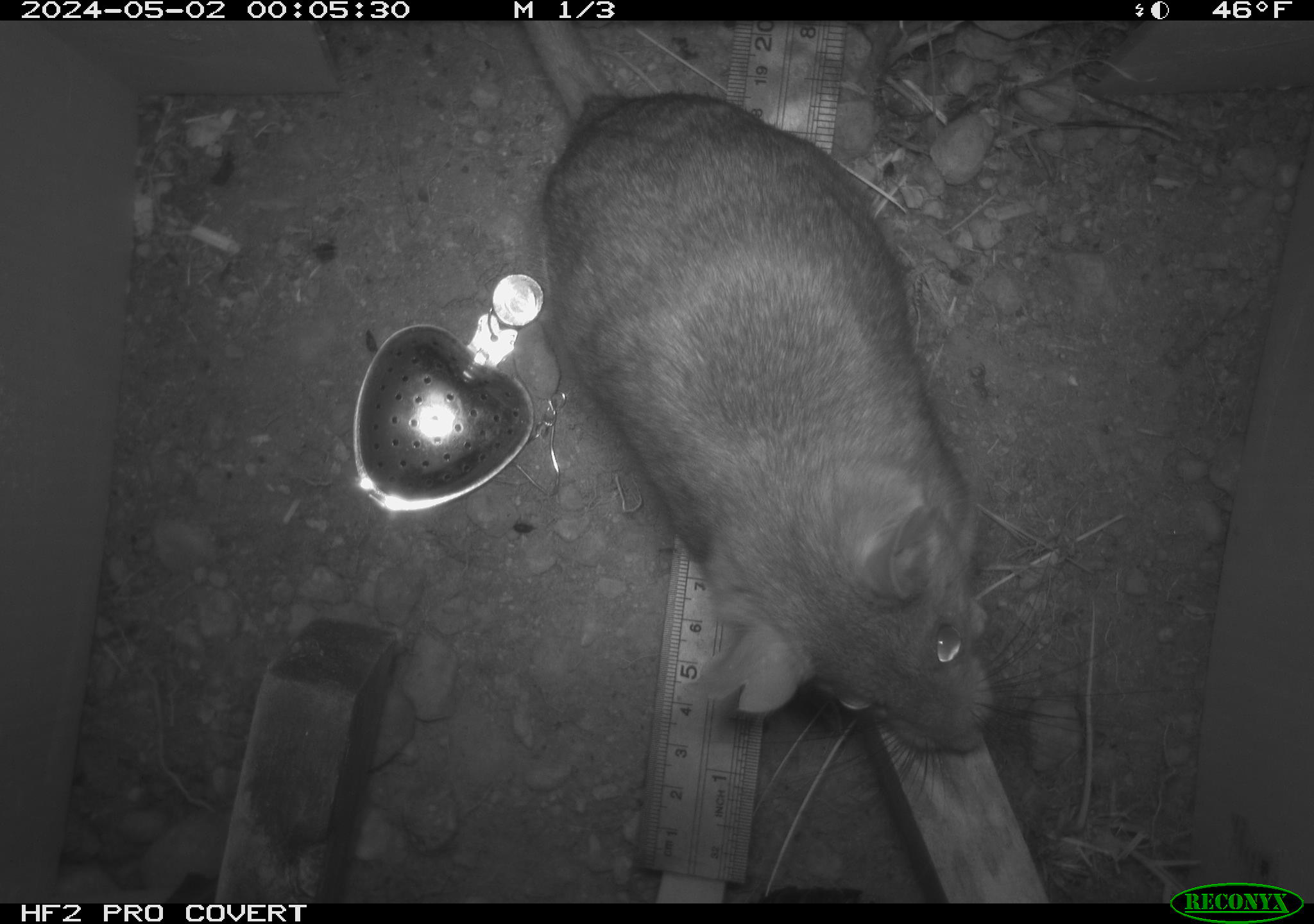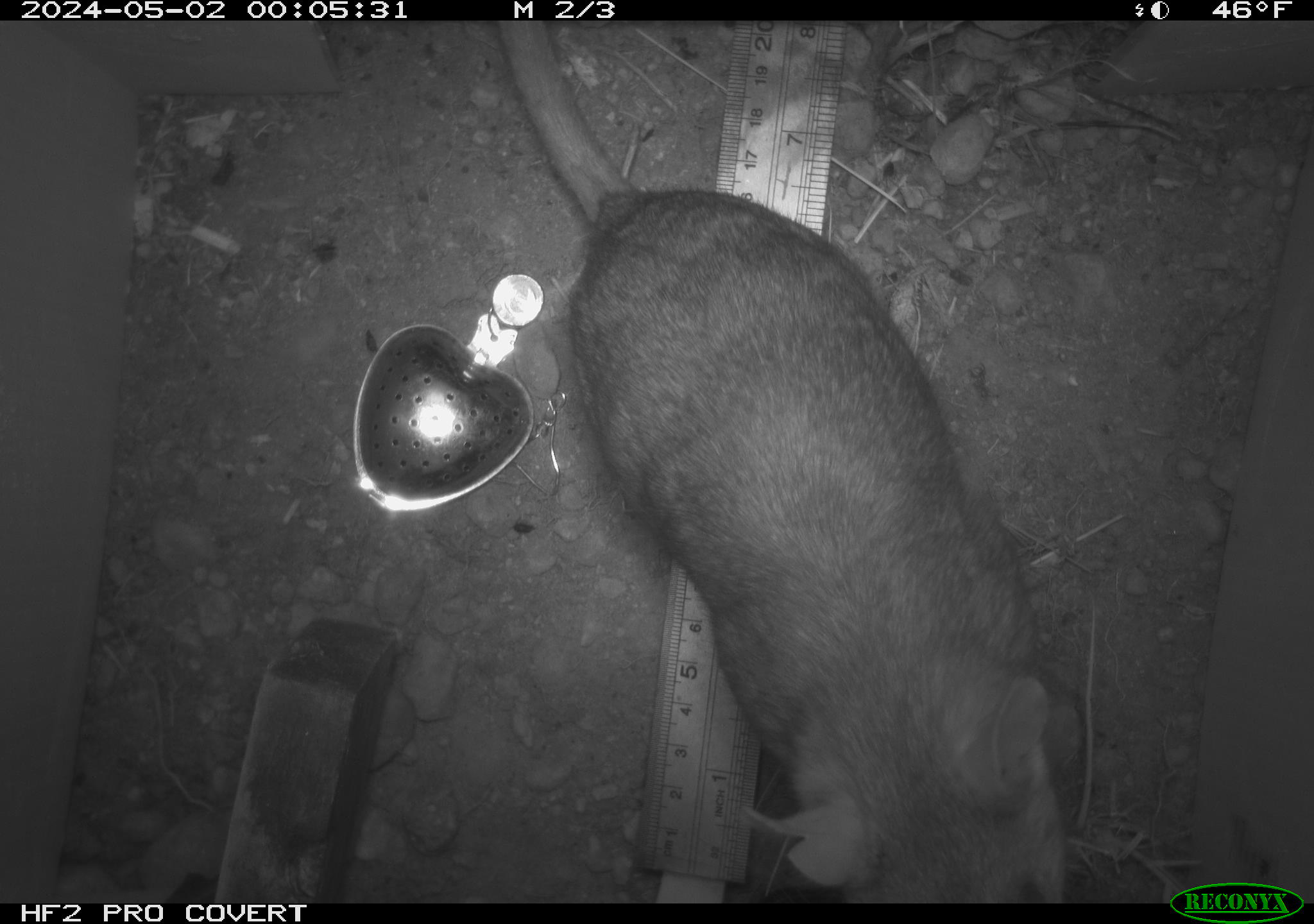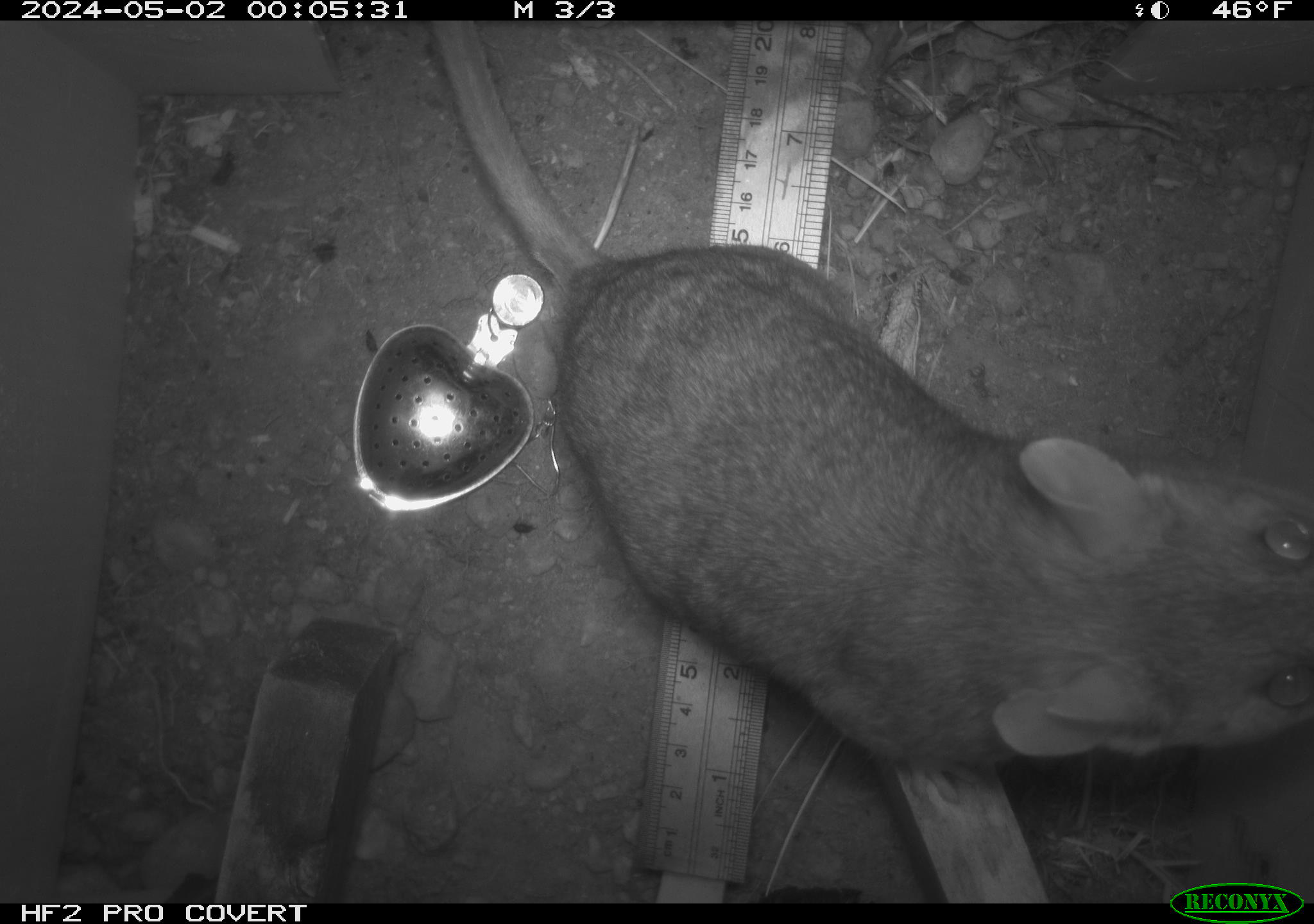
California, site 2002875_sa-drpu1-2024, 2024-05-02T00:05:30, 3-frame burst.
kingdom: Animalia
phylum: Chordata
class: Mammalia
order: Rodentia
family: Cricetidae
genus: Neotoma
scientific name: Neotoma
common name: pack rat or woodrat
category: neotoma species